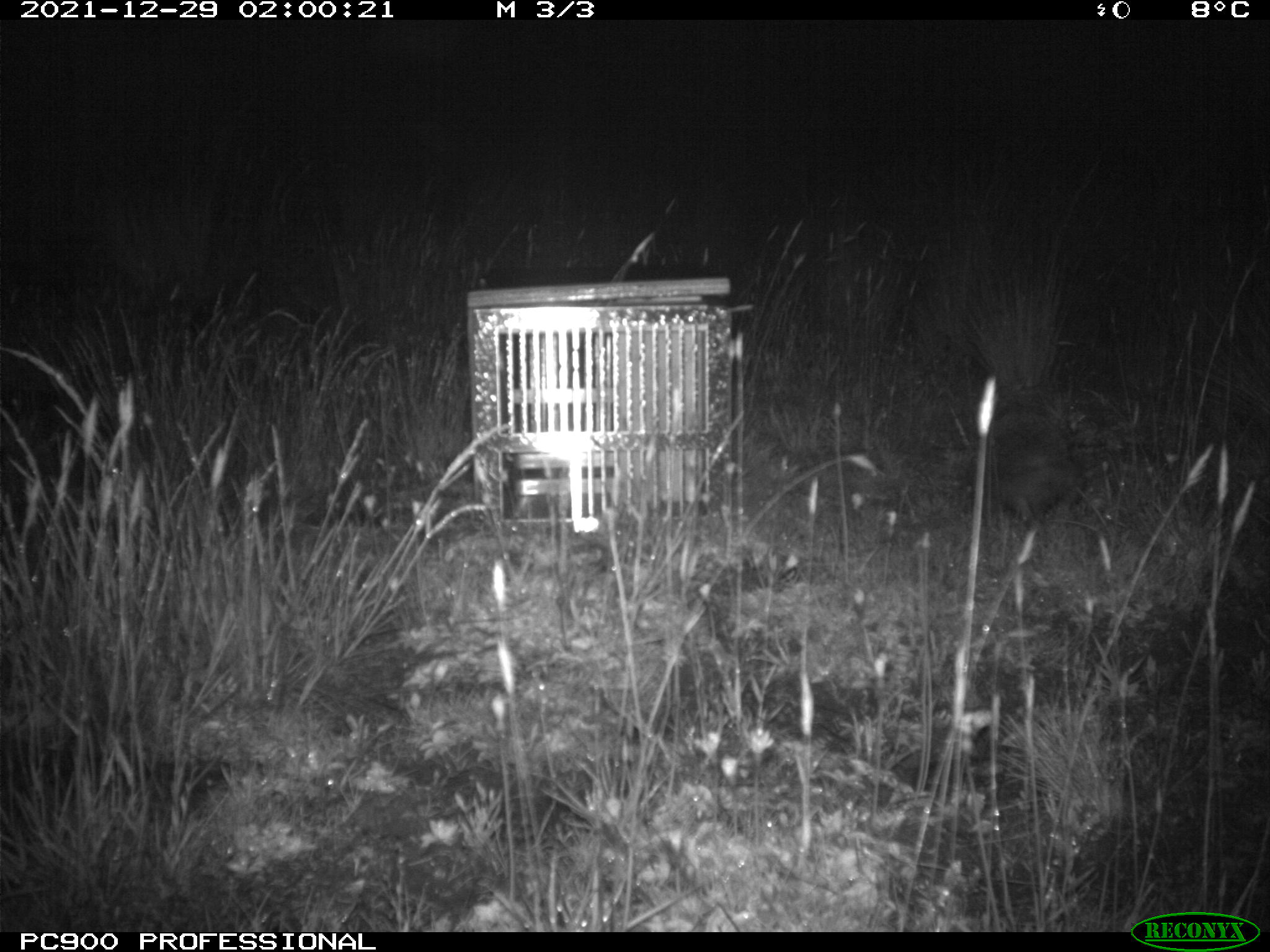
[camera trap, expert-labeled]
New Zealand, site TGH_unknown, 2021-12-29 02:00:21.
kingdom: Animalia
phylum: Chordata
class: Mammalia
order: Eulipotyphla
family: Erinaceidae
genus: Erinaceus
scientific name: Erinaceus europaeus europaeus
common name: european hedgehog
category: hedgehog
Hedgehog (european hedgehog) (Erinaceus europaeus europaeus).